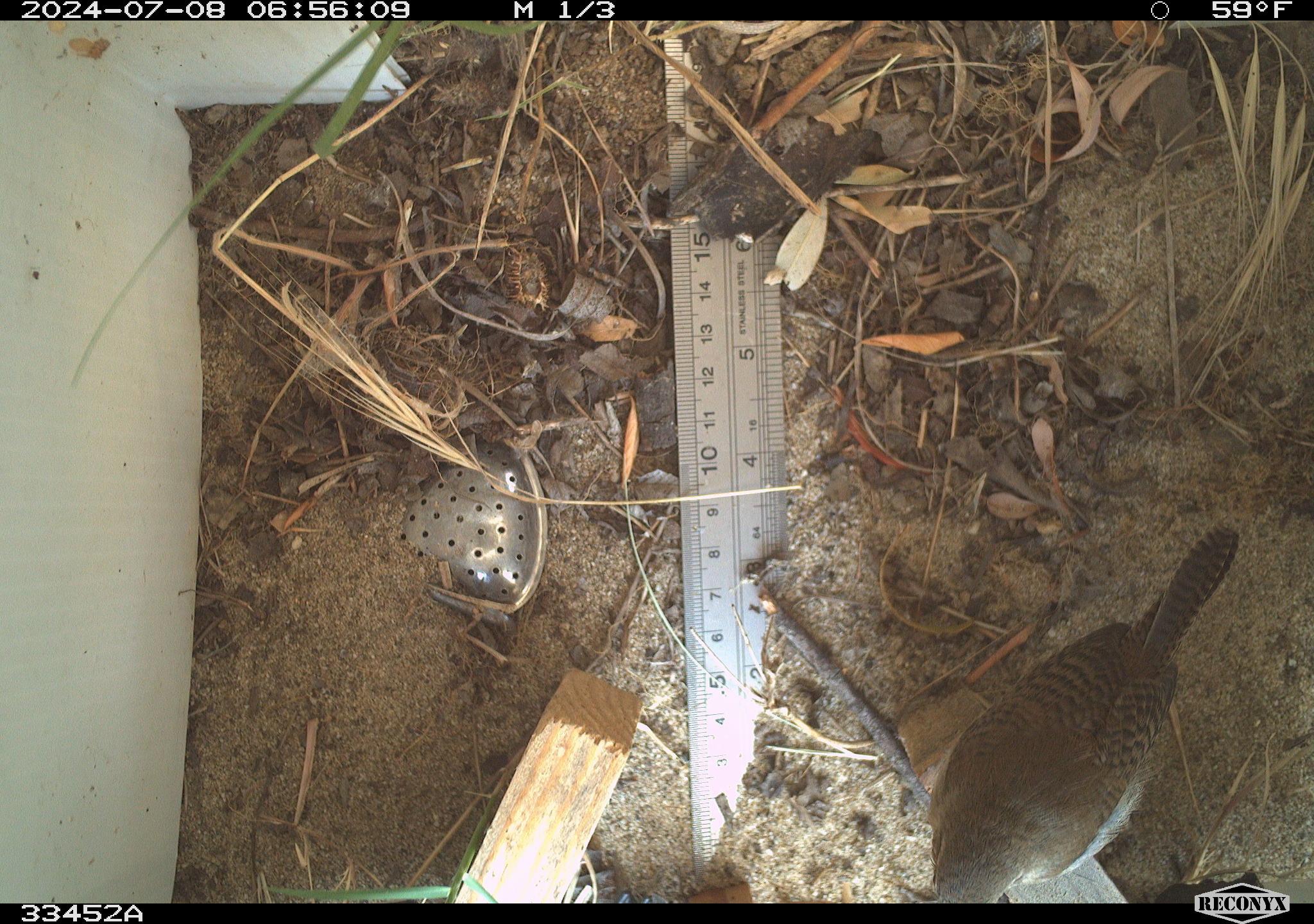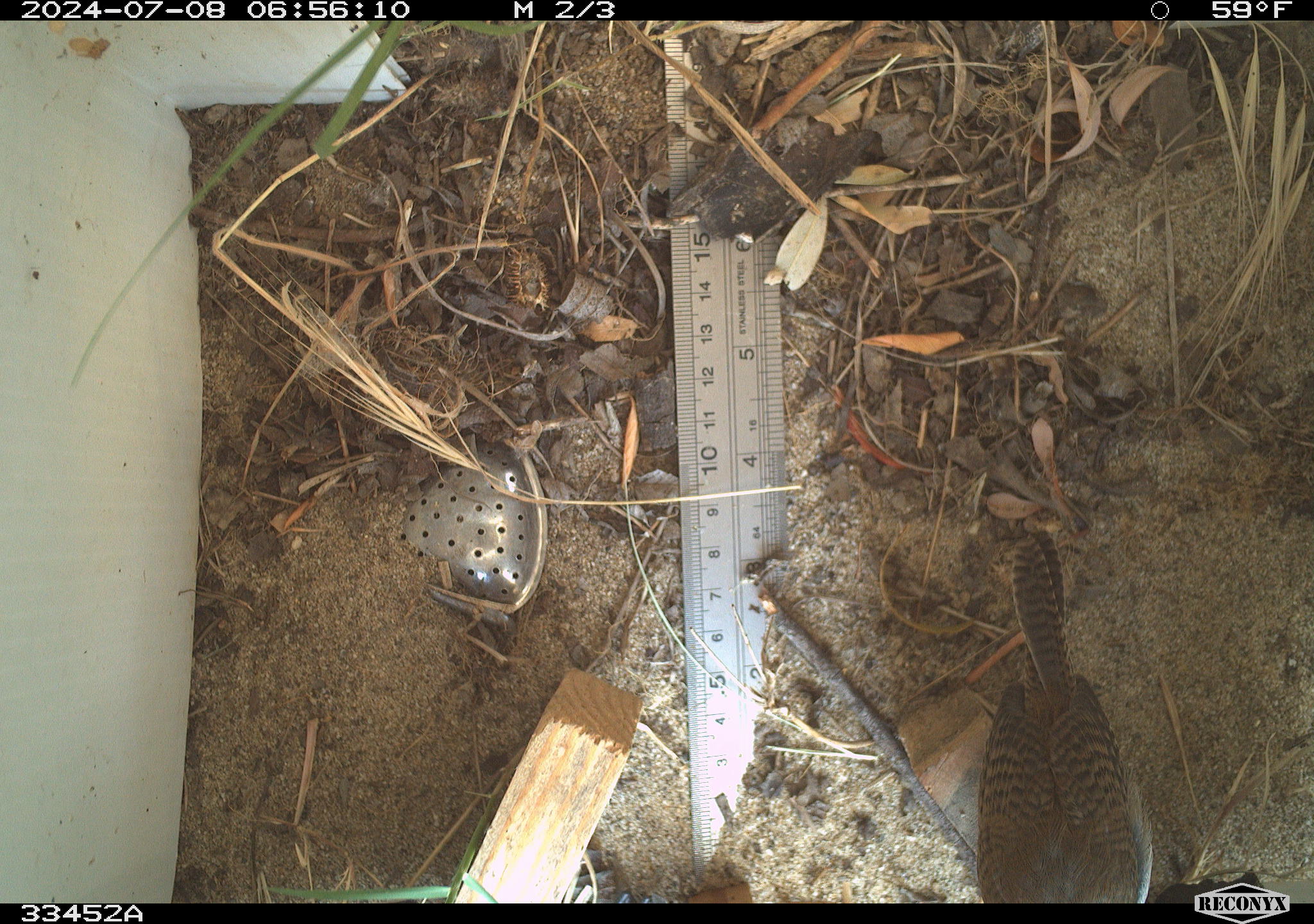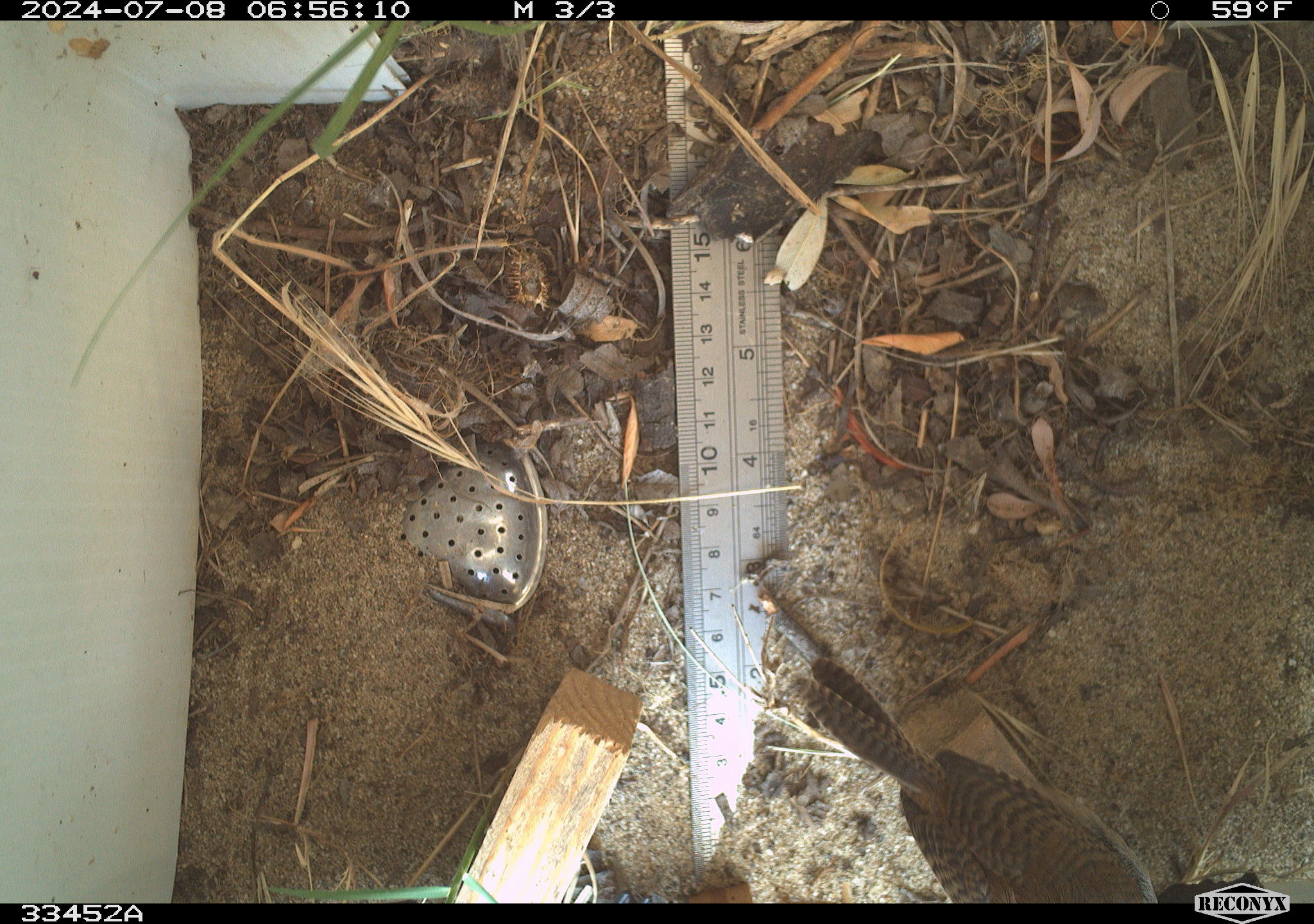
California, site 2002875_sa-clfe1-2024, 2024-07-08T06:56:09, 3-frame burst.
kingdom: Animalia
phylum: Chordata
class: Aves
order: Passeriformes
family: Troglodytidae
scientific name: Troglodytidae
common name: wren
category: troglodytidae family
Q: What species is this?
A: Troglodytidae family (wren) (Troglodytidae).